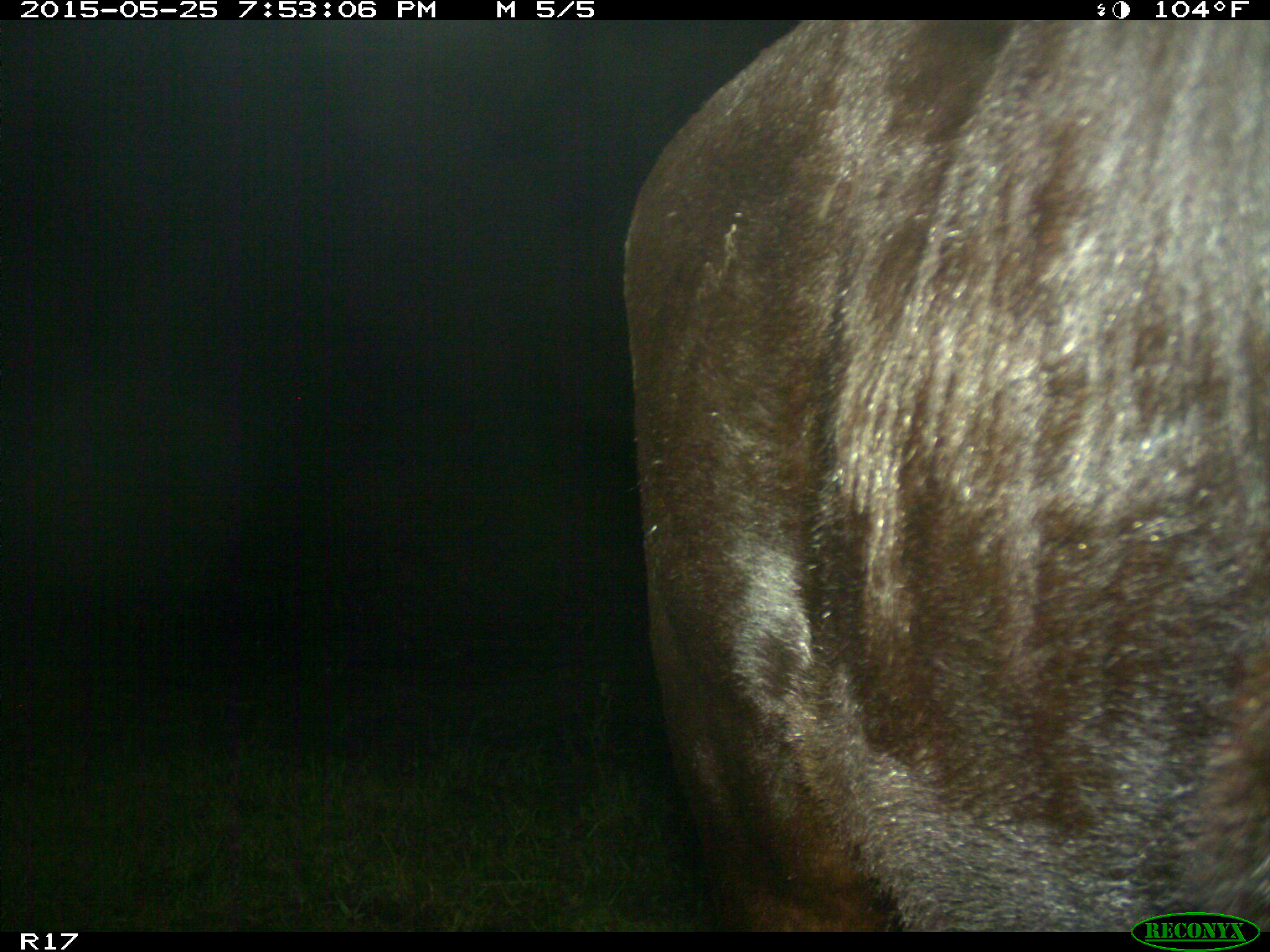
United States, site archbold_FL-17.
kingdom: Animalia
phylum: Chordata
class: Mammalia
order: Artiodactyla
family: Bovidae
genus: Bos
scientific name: Bos taurus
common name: domestic cow